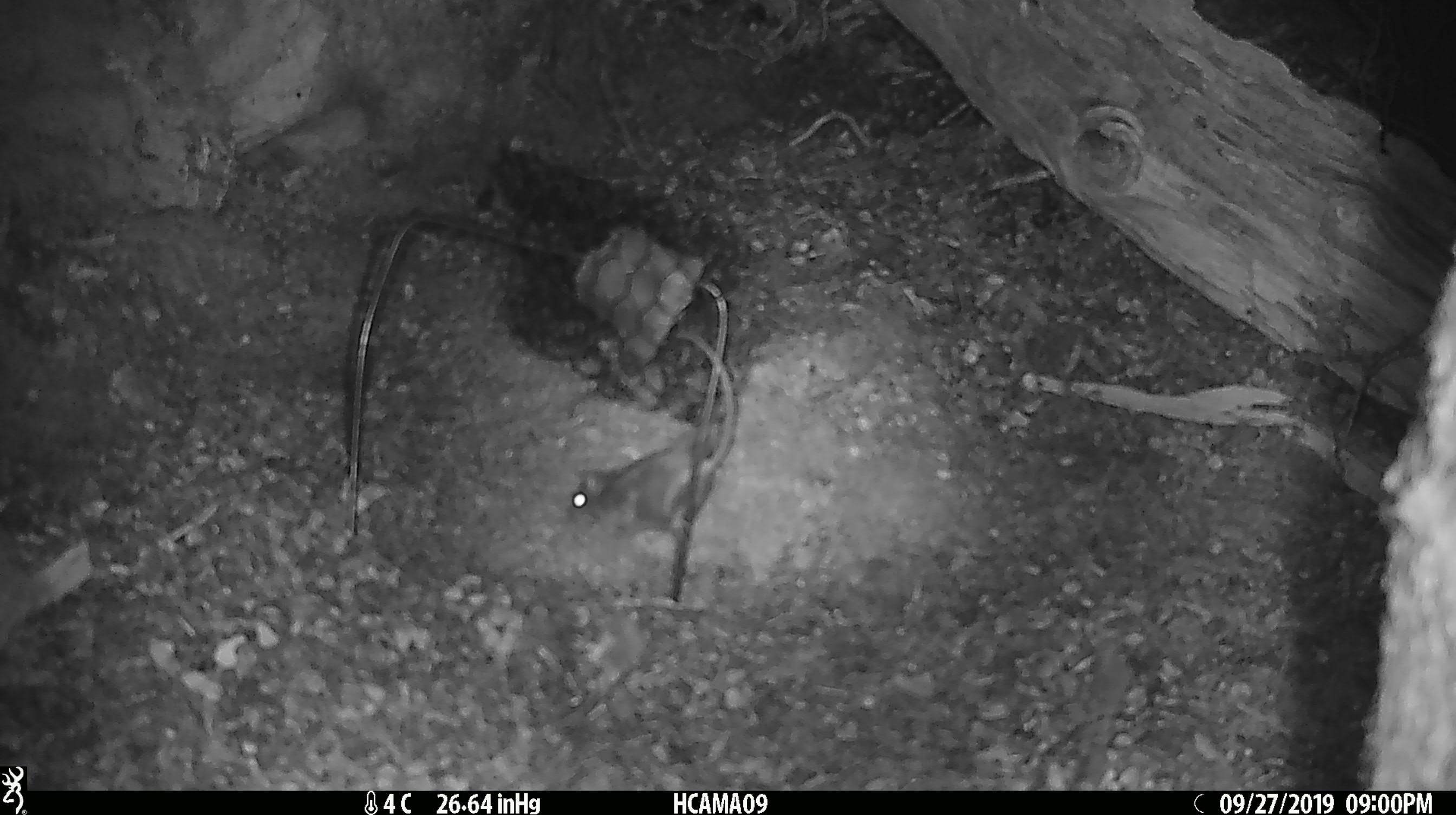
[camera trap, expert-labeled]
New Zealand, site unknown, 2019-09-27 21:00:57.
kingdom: Animalia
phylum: Chordata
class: Mammalia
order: Rodentia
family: Muridae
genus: Mus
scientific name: Mus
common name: mouse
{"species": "mouse (Mus)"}